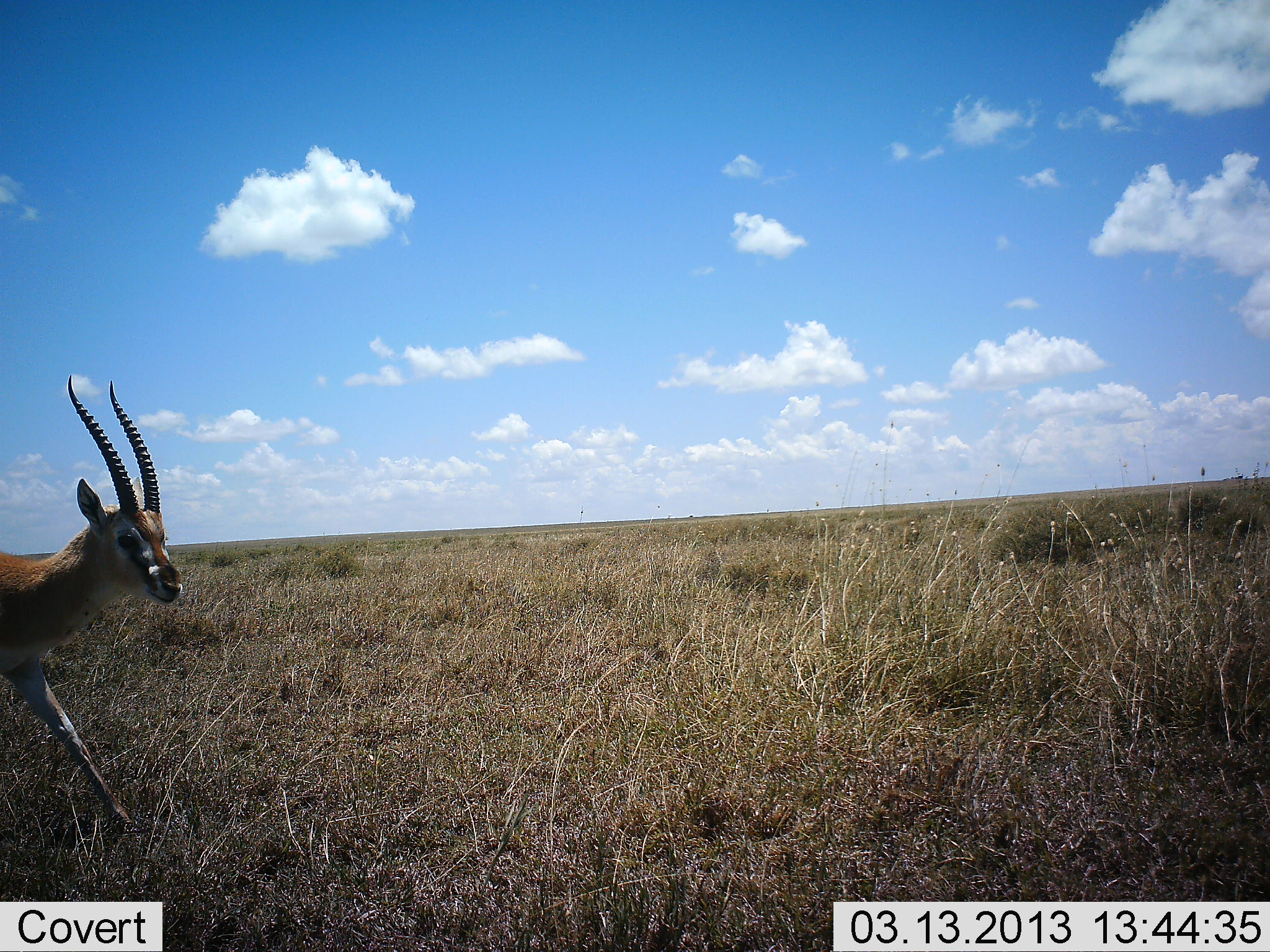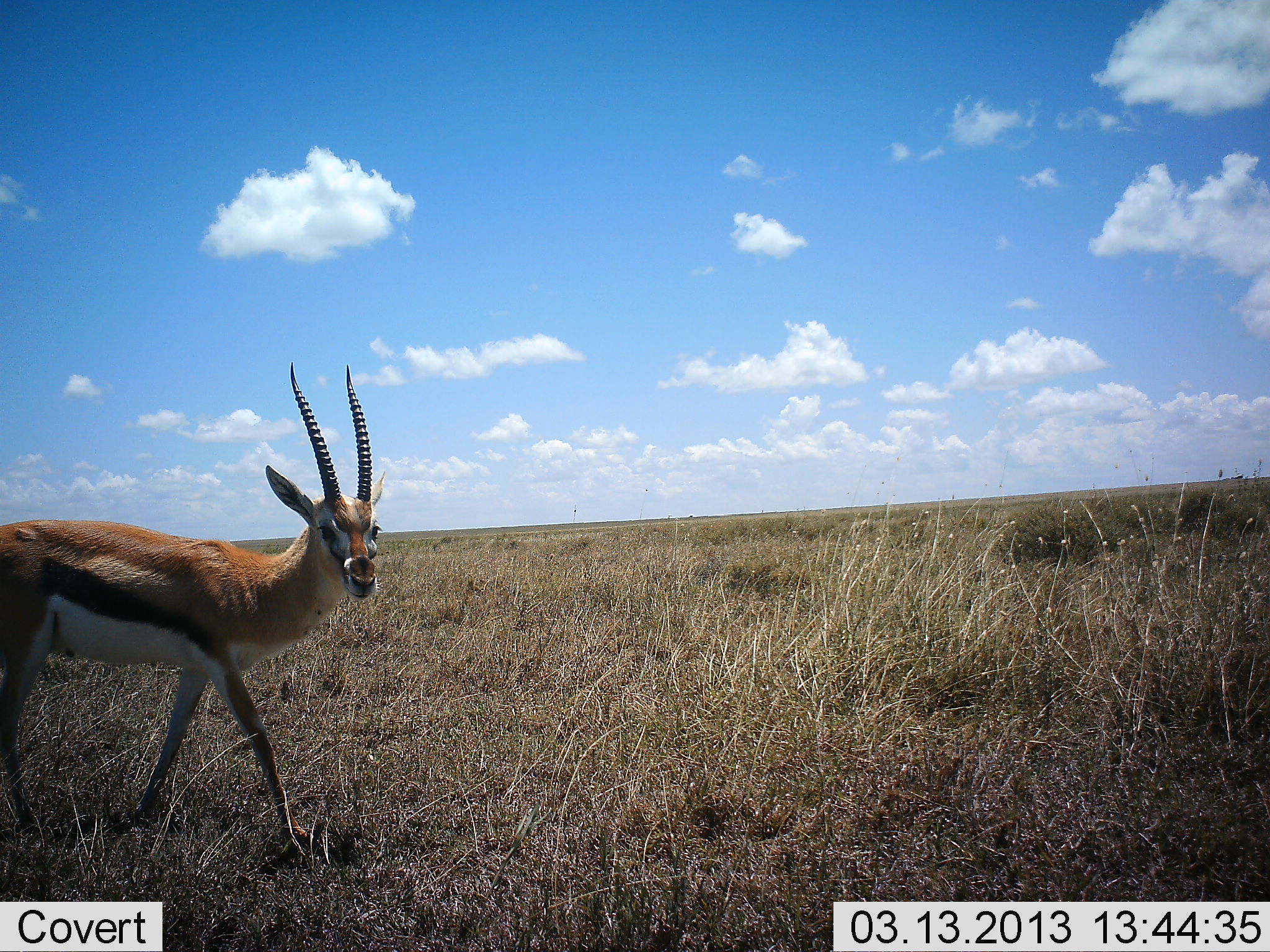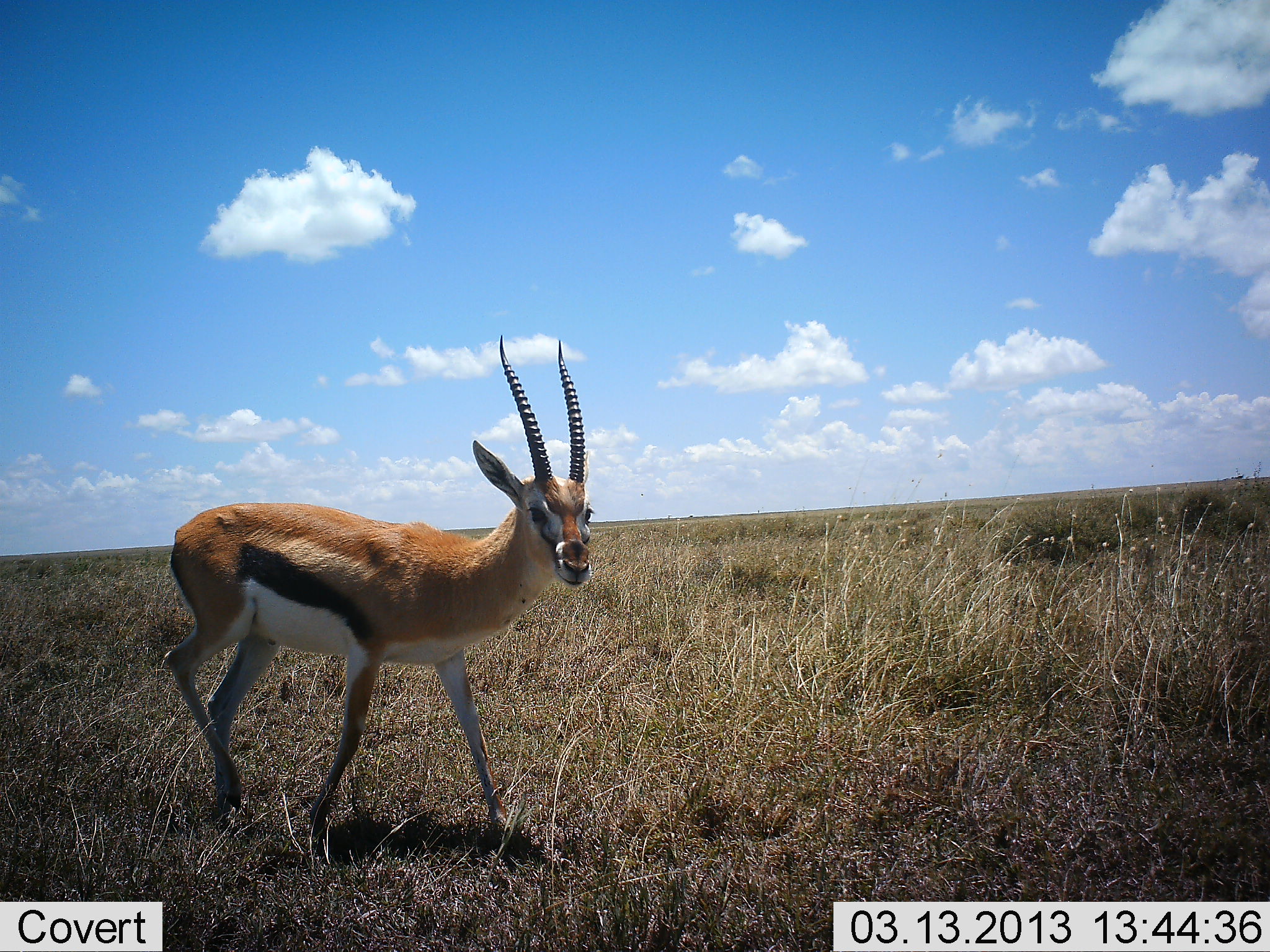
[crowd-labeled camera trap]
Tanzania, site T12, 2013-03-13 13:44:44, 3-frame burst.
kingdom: Animalia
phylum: Chordata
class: Mammalia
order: Artiodactyla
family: Bovidae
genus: Eudorcas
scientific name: Eudorcas thomsonii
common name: thomson's gazelle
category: gazellethomsons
Gazellethomsons (thomson's gazelle) (Eudorcas thomsonii), count 1. Behavior (volunteer vote fractions): standing 11%, resting 0%, moving 89%, interacting 0%. Young present (vote fraction): 0%. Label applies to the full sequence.